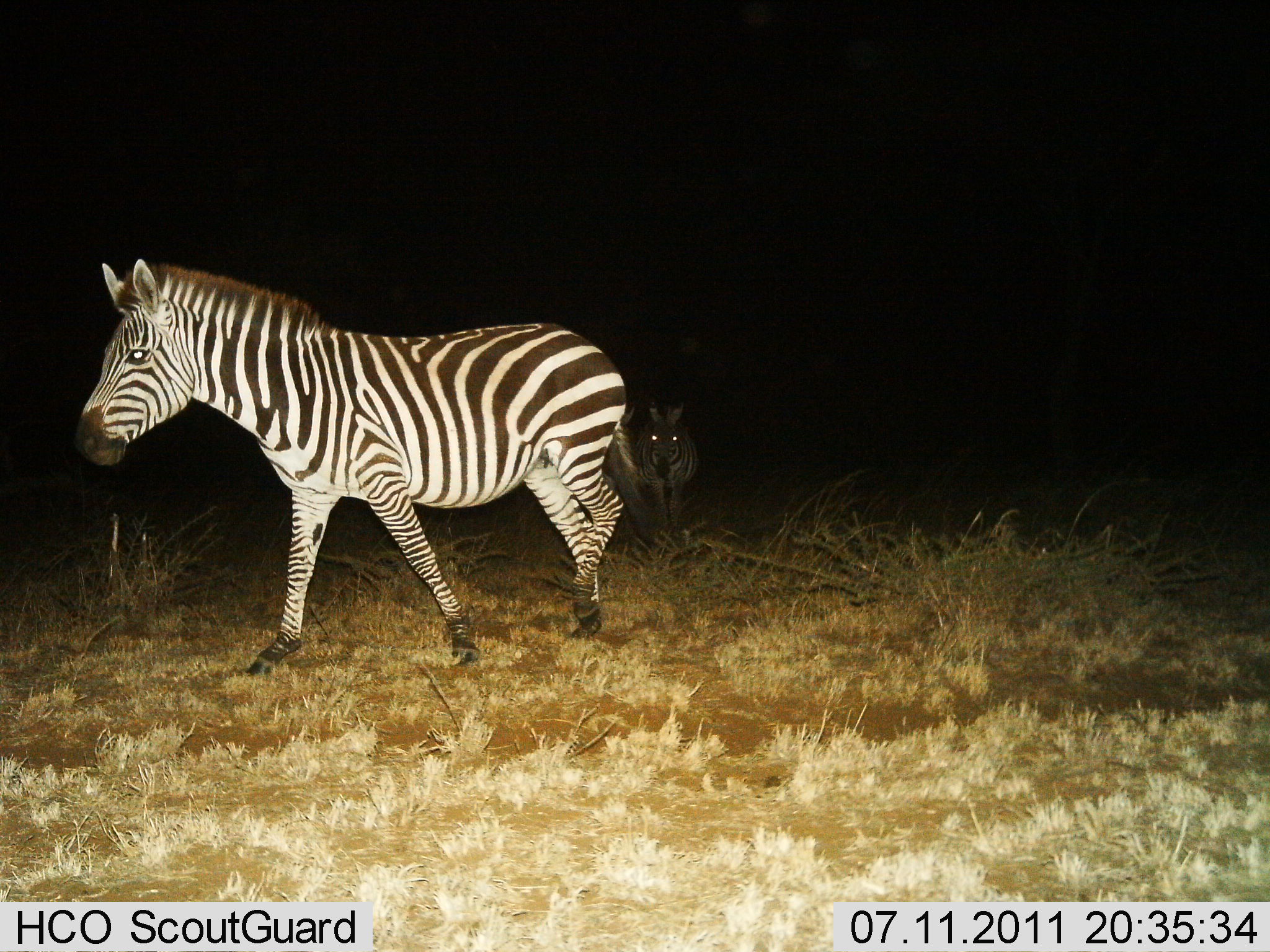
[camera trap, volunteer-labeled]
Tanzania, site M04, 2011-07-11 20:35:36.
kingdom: Animalia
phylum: Chordata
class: Mammalia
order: Perissodactyla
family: Equidae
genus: Equus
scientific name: Equus quagga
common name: plains zebra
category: zebra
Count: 2.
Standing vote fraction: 33%.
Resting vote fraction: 7%.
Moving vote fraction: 80%.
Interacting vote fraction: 0%.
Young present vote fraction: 0%.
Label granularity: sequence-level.